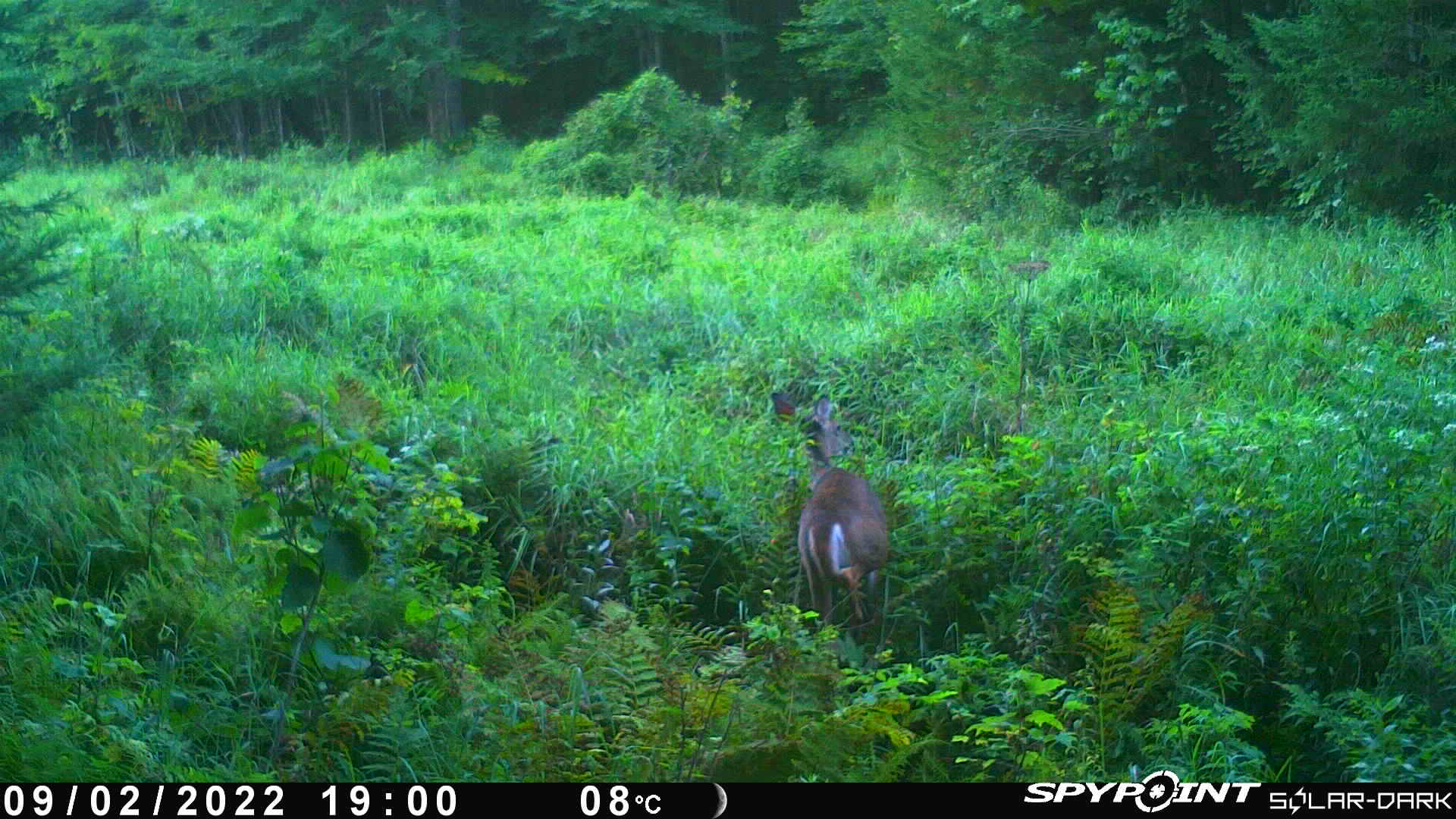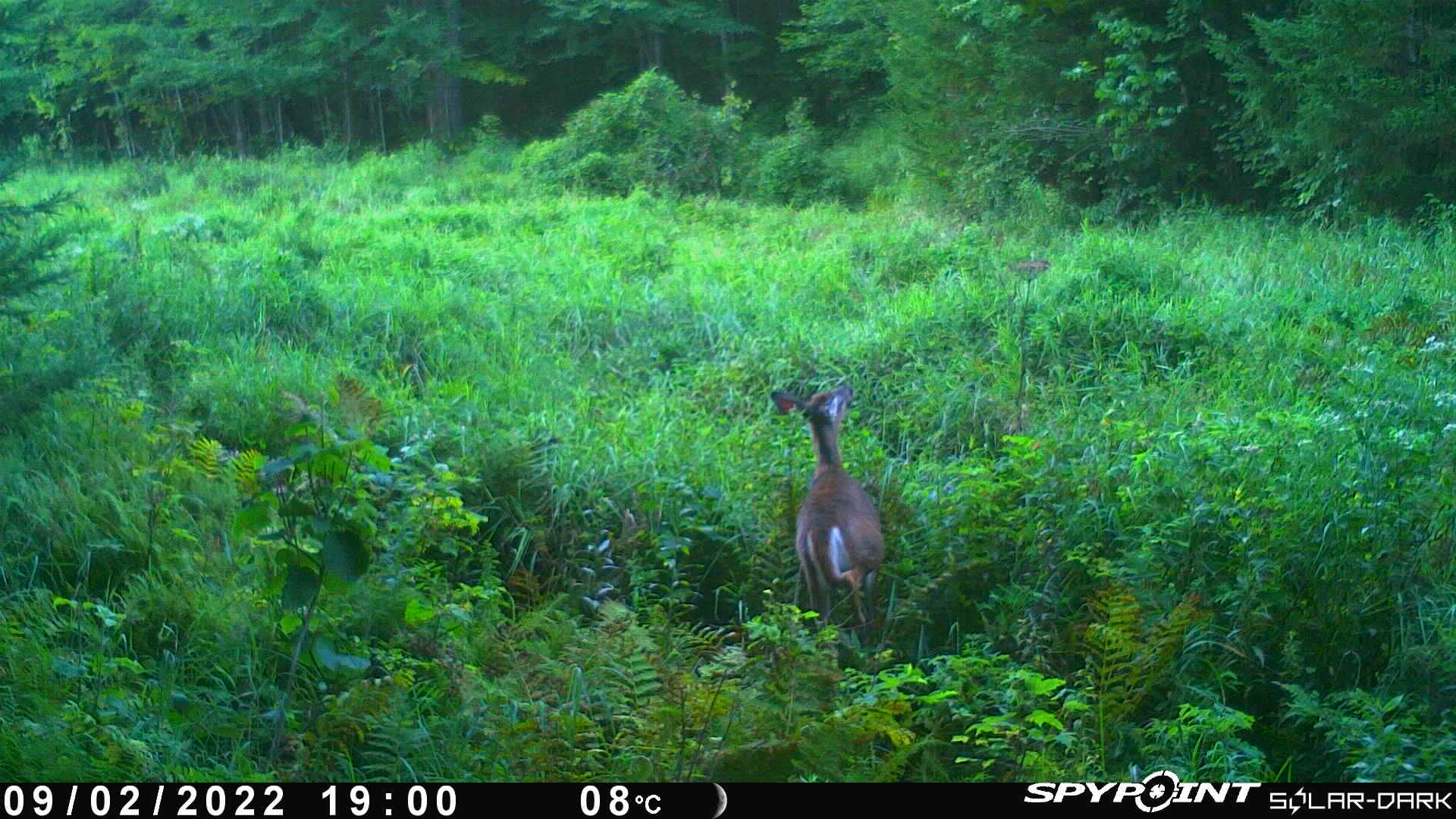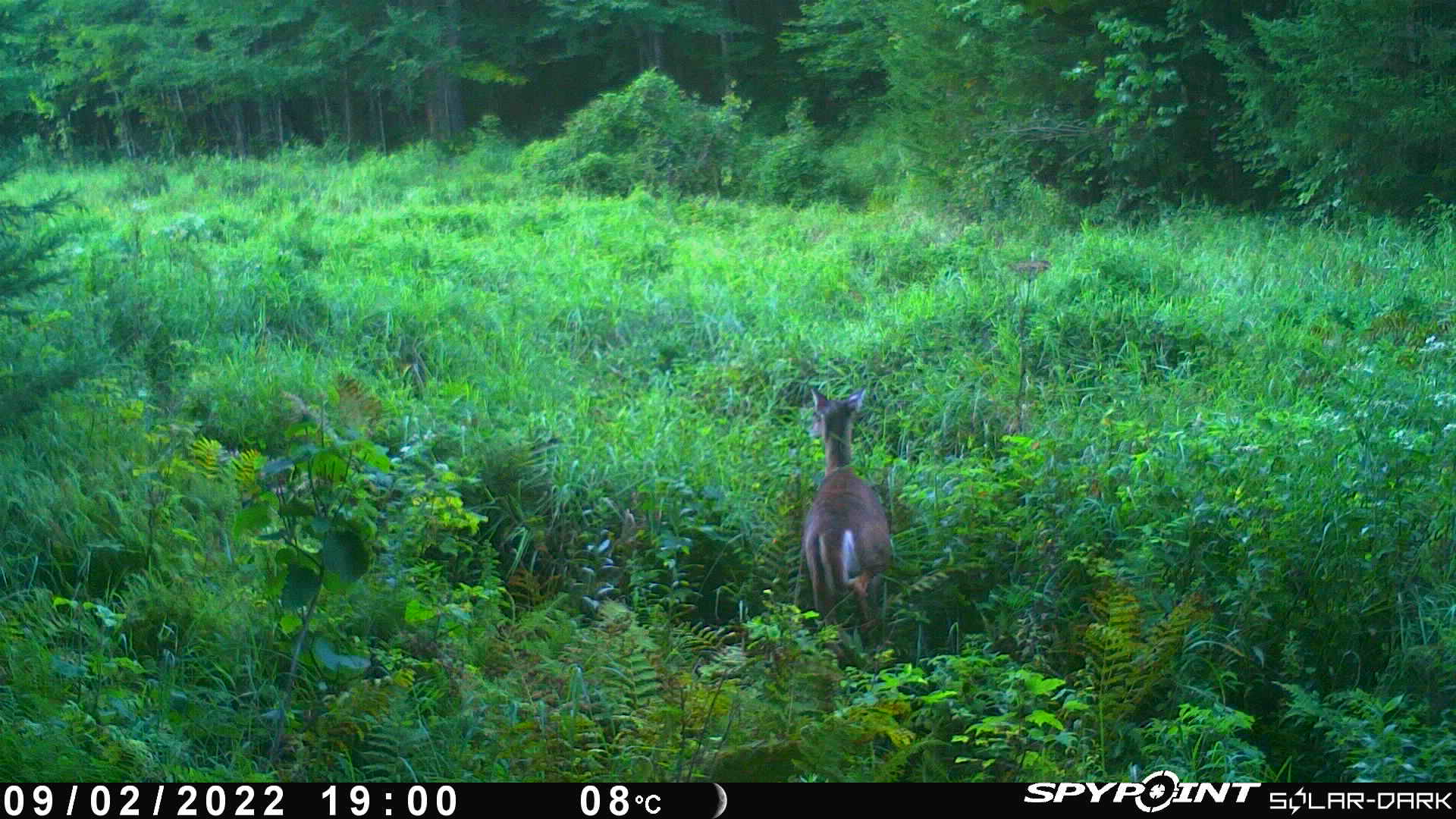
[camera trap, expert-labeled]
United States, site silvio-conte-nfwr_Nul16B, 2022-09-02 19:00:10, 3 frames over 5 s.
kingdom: Animalia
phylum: Chordata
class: Mammalia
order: Artiodactyla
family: Cervidae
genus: Odocoileus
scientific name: Odocoileus virginianus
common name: white-tailed deer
White-tailed deer (Odocoileus virginianus).